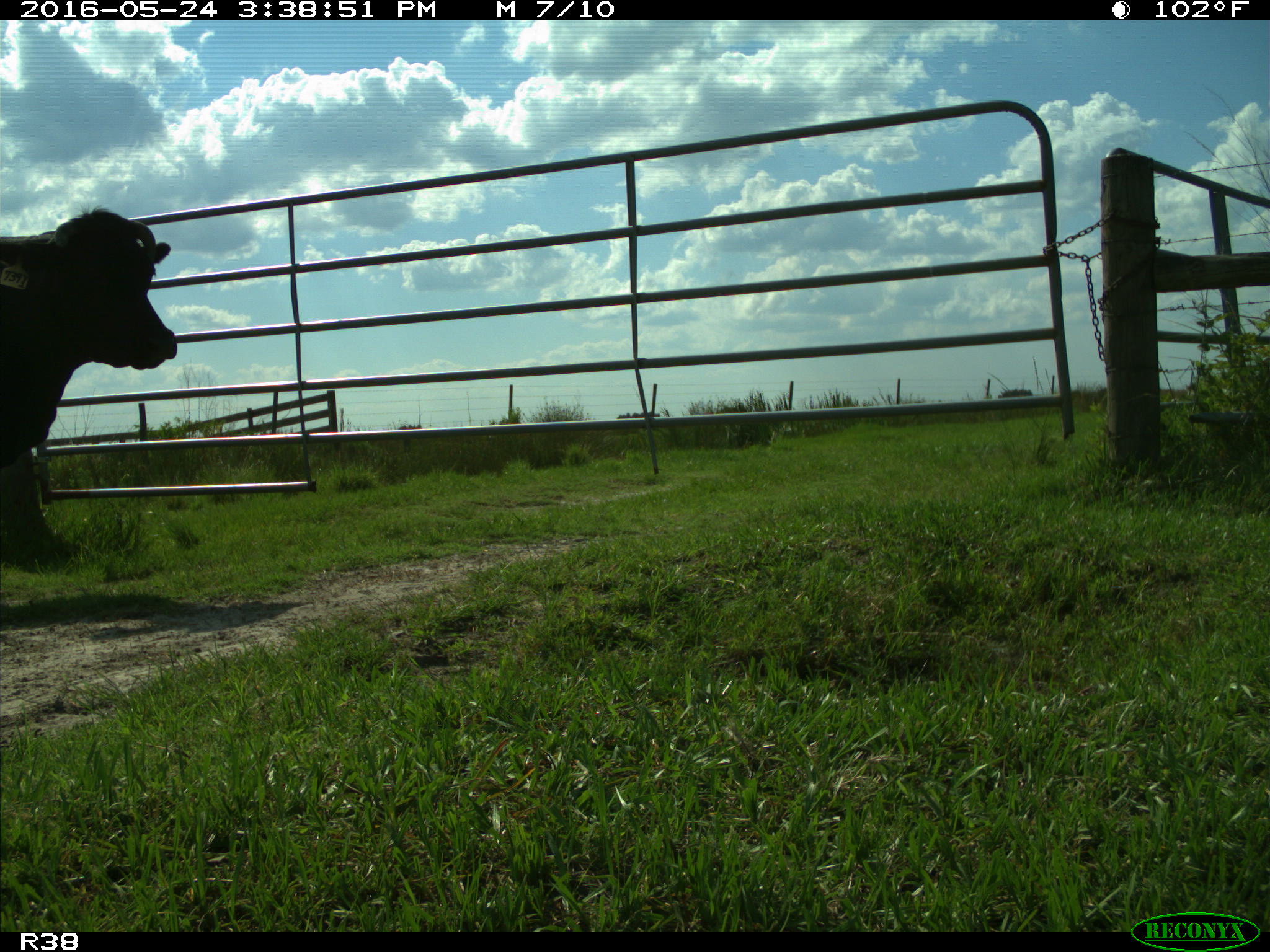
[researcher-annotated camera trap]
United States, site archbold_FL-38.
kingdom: Animalia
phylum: Chordata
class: Mammalia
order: Artiodactyla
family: Bovidae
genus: Bos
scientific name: Bos taurus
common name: domestic cow